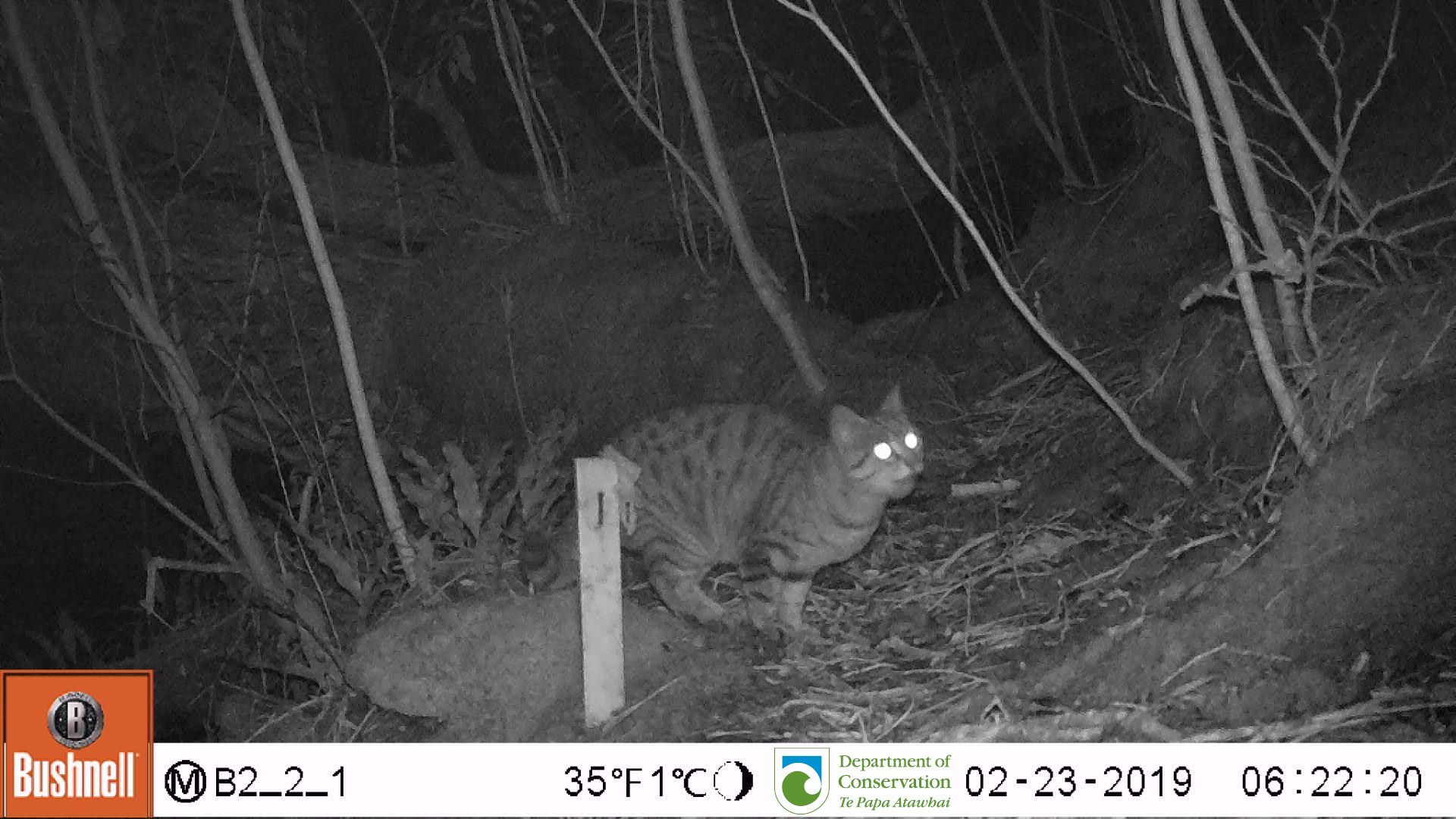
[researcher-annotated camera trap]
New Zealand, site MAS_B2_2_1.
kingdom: Animalia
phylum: Chordata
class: Mammalia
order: Carnivora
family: Felidae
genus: Felis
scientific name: Felis catus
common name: domestic cat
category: cat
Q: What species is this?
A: Cat (domestic cat) (Felis catus).